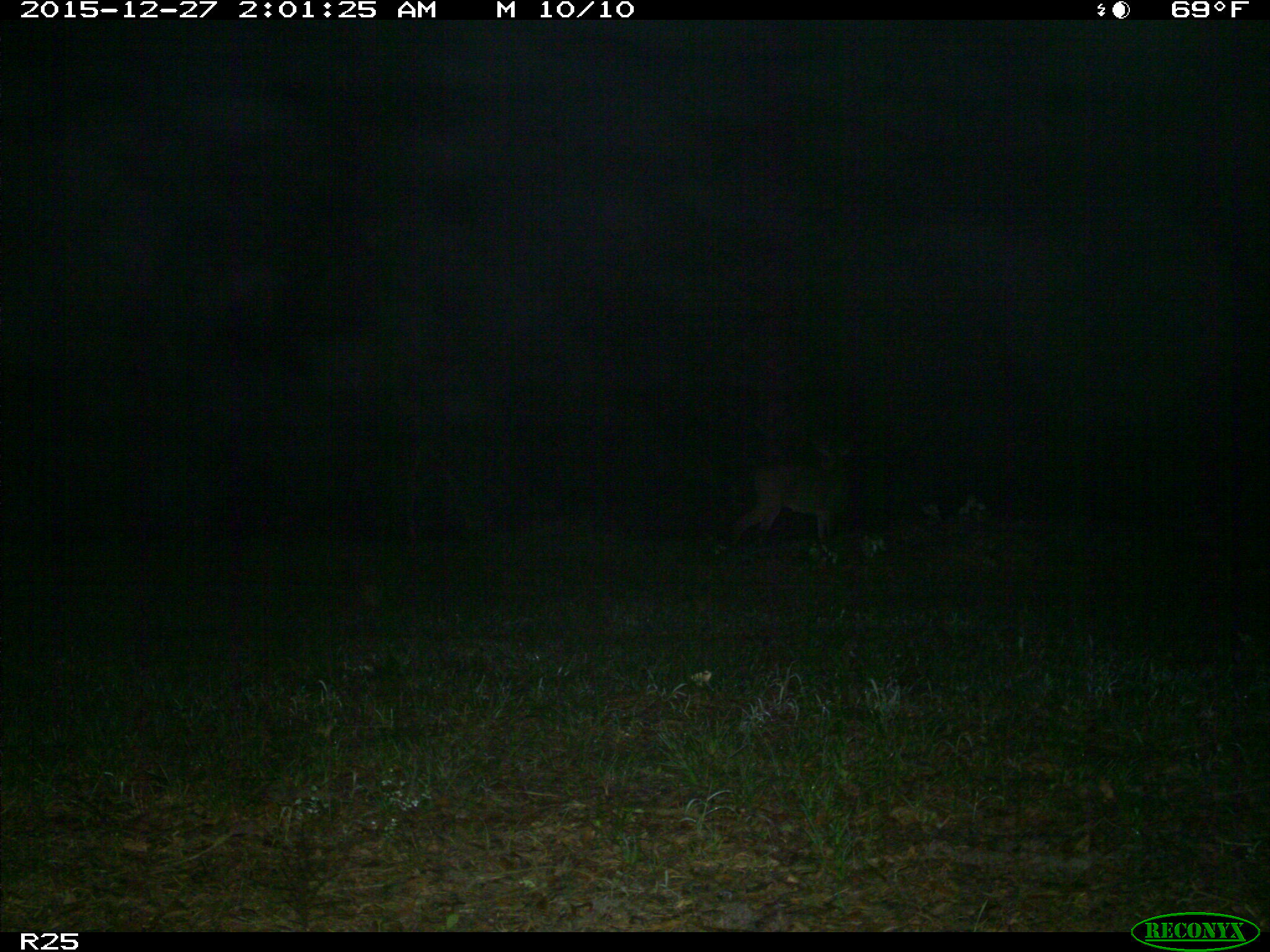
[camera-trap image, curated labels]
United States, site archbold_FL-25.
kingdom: Animalia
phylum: Chordata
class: Mammalia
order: Artiodactyla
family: Cervidae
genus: Odocoileus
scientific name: Odocoileus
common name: deer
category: unidentified deer